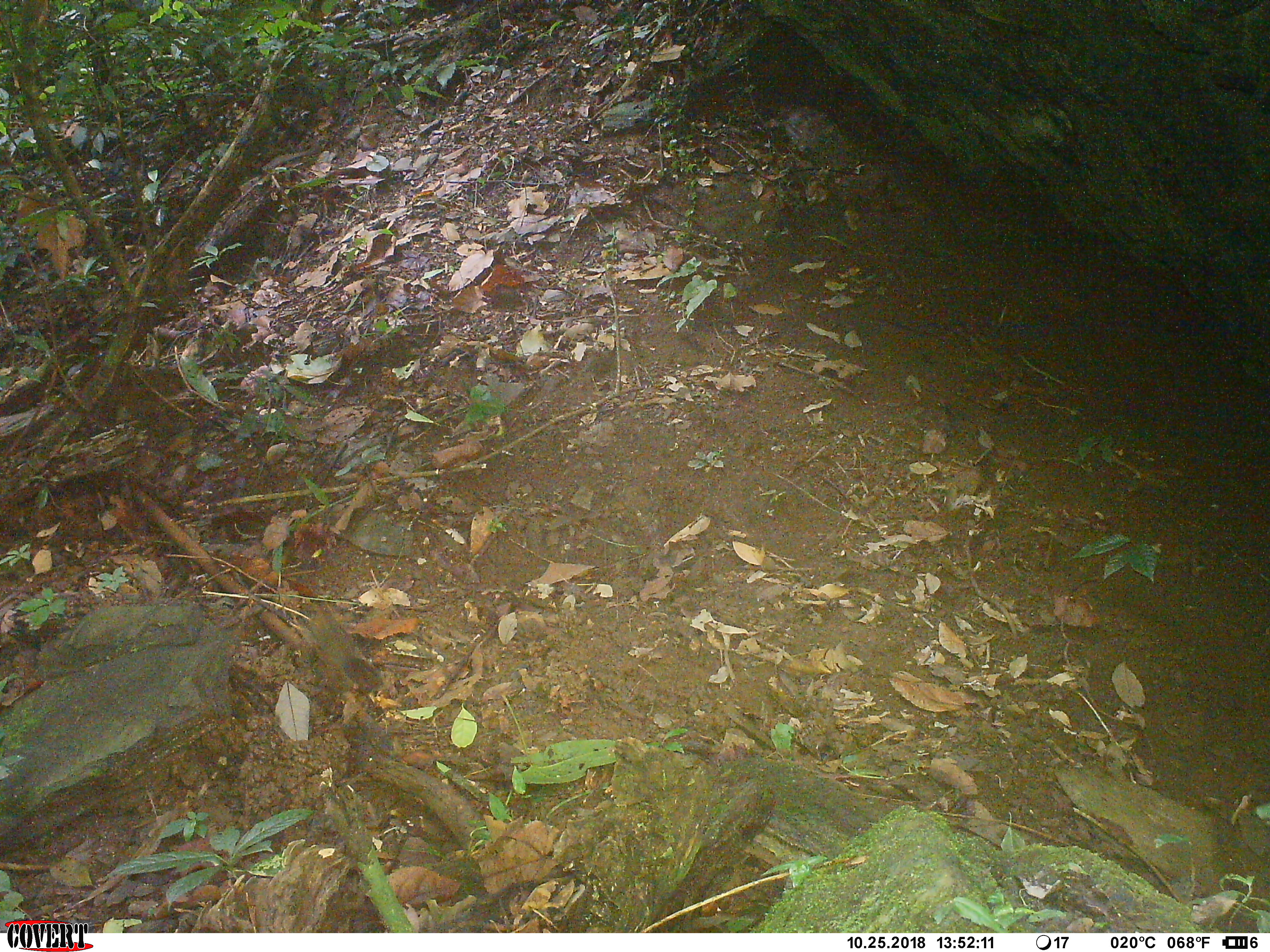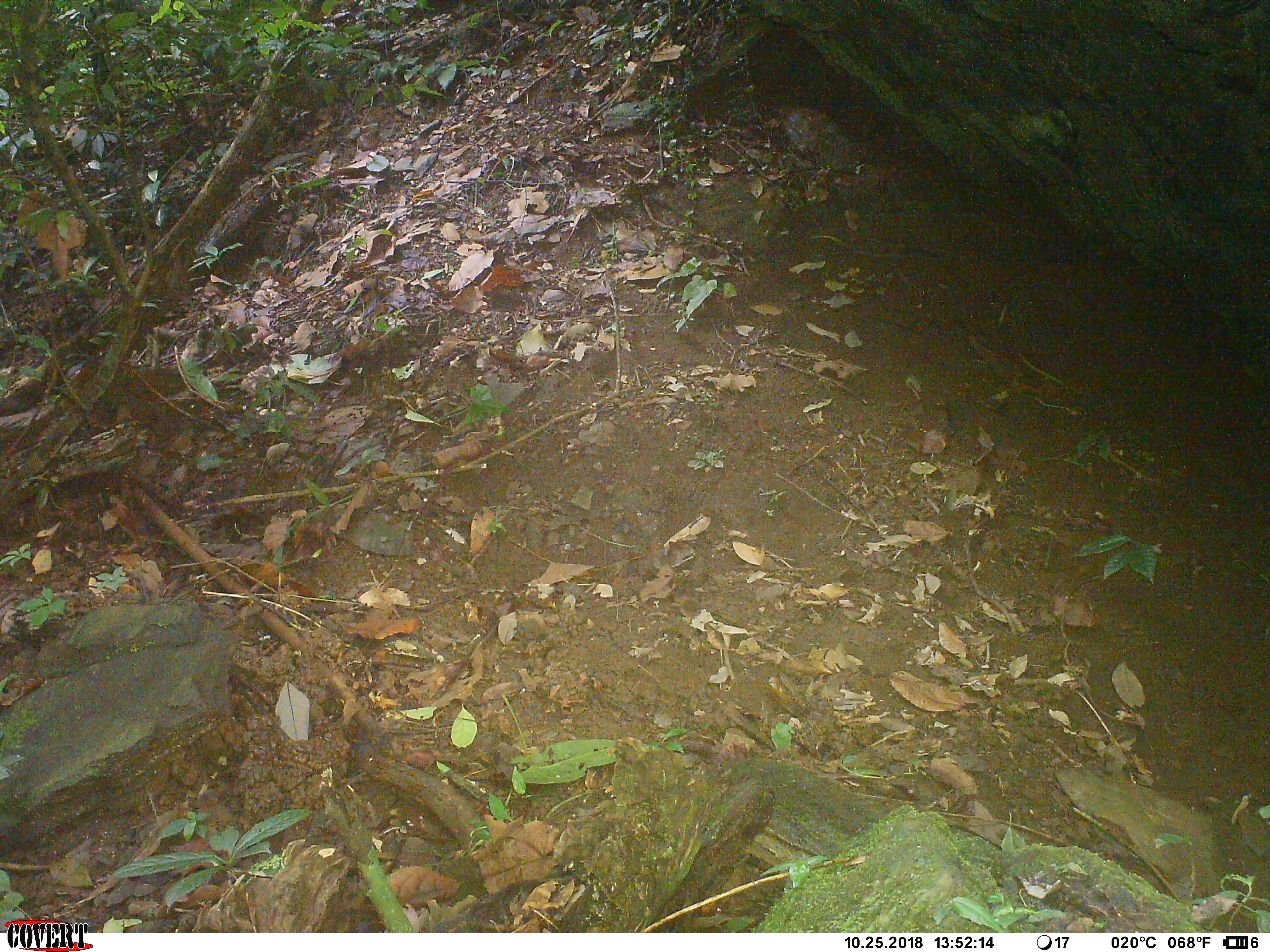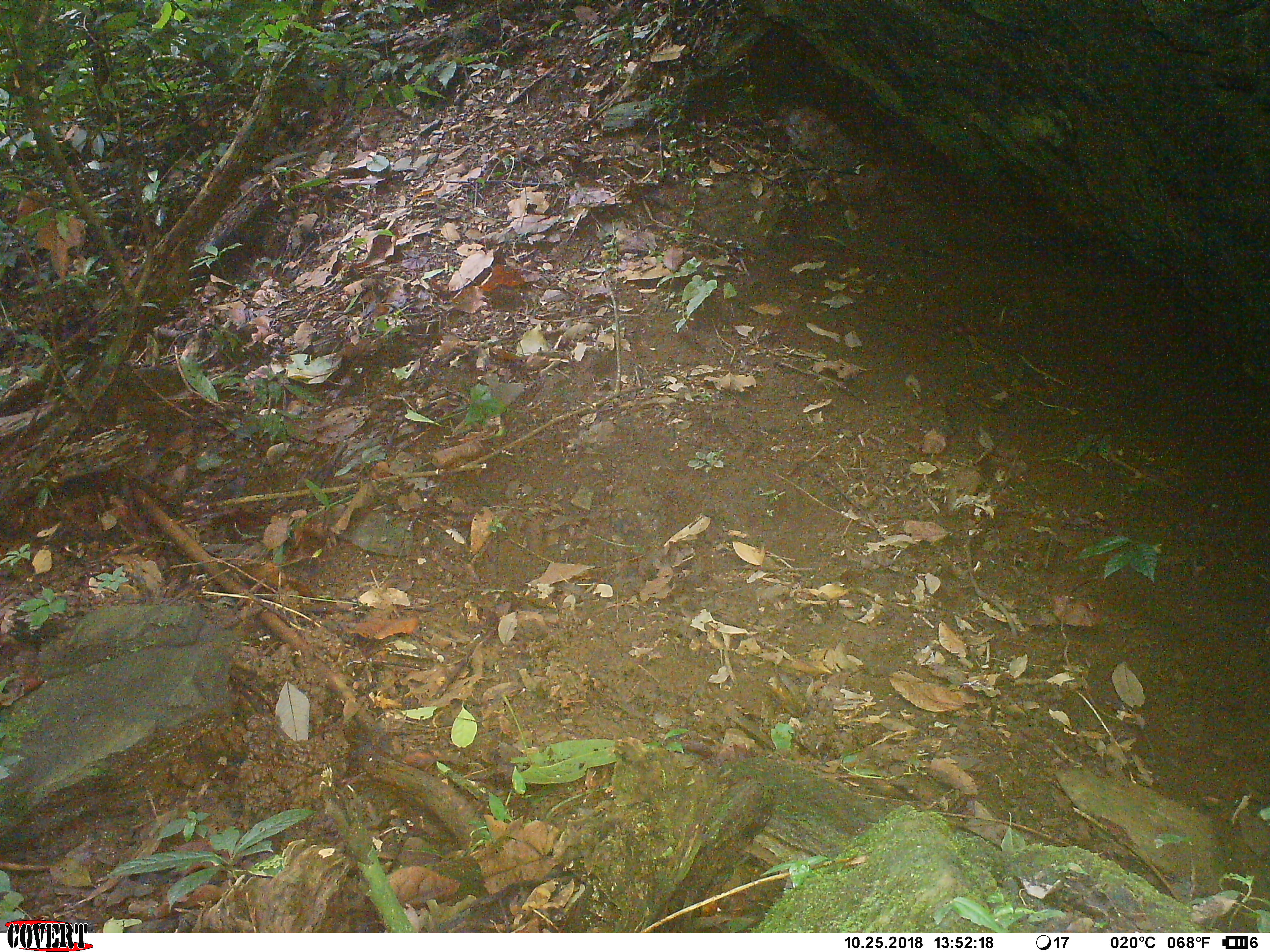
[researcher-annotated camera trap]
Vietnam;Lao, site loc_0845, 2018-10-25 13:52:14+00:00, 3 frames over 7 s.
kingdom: Animalia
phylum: Chordata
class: Mammalia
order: Rodentia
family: Sciuridae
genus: Dremomys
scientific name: Dremomys rufigenis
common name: red-cheeked squirrel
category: red cheeked squirrel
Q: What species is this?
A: Red cheeked squirrel (red-cheeked squirrel) (Dremomys rufigenis).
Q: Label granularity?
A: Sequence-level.